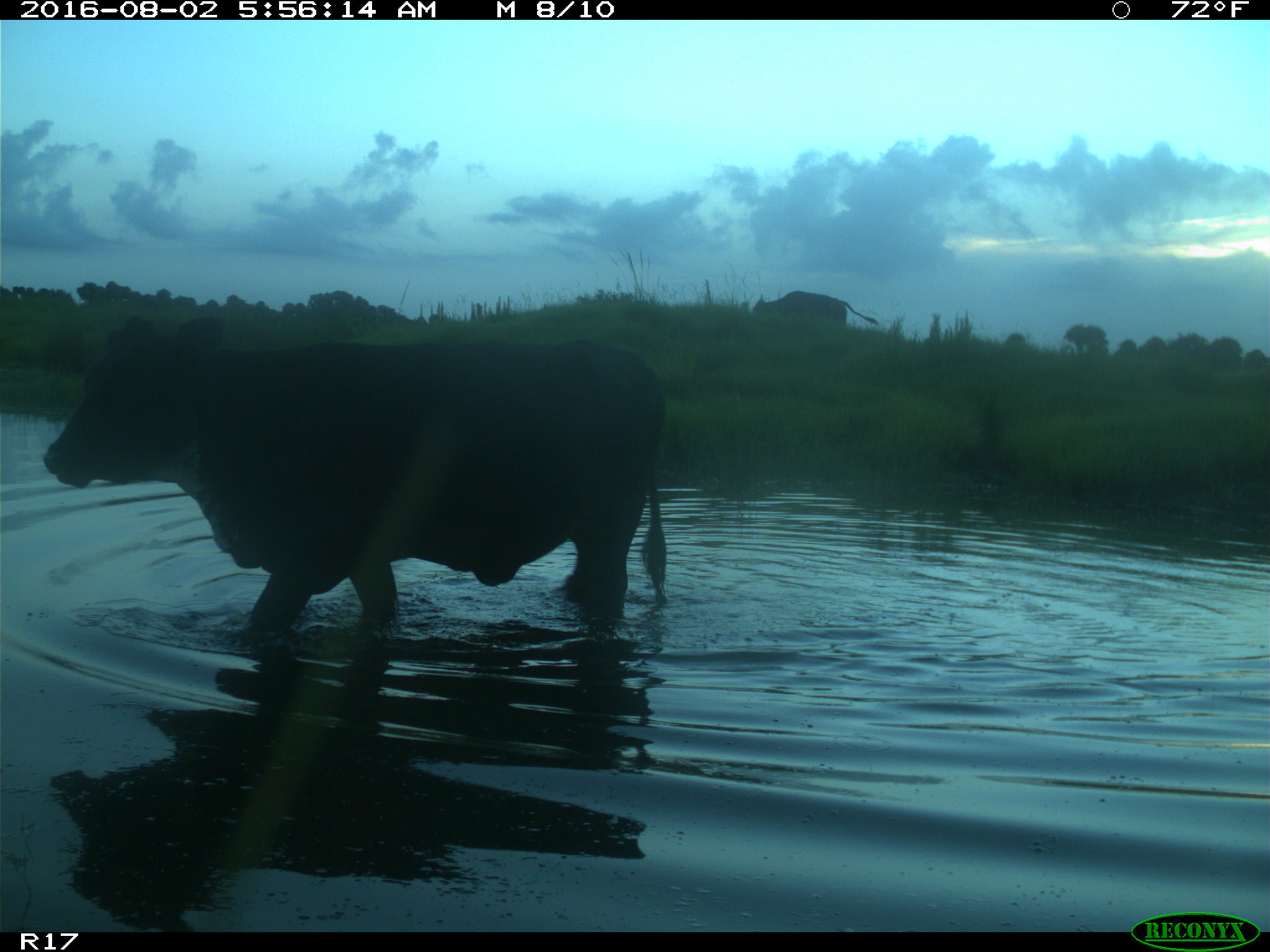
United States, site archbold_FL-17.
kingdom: Animalia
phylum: Chordata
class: Mammalia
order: Artiodactyla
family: Bovidae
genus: Bos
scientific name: Bos taurus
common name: domestic cow